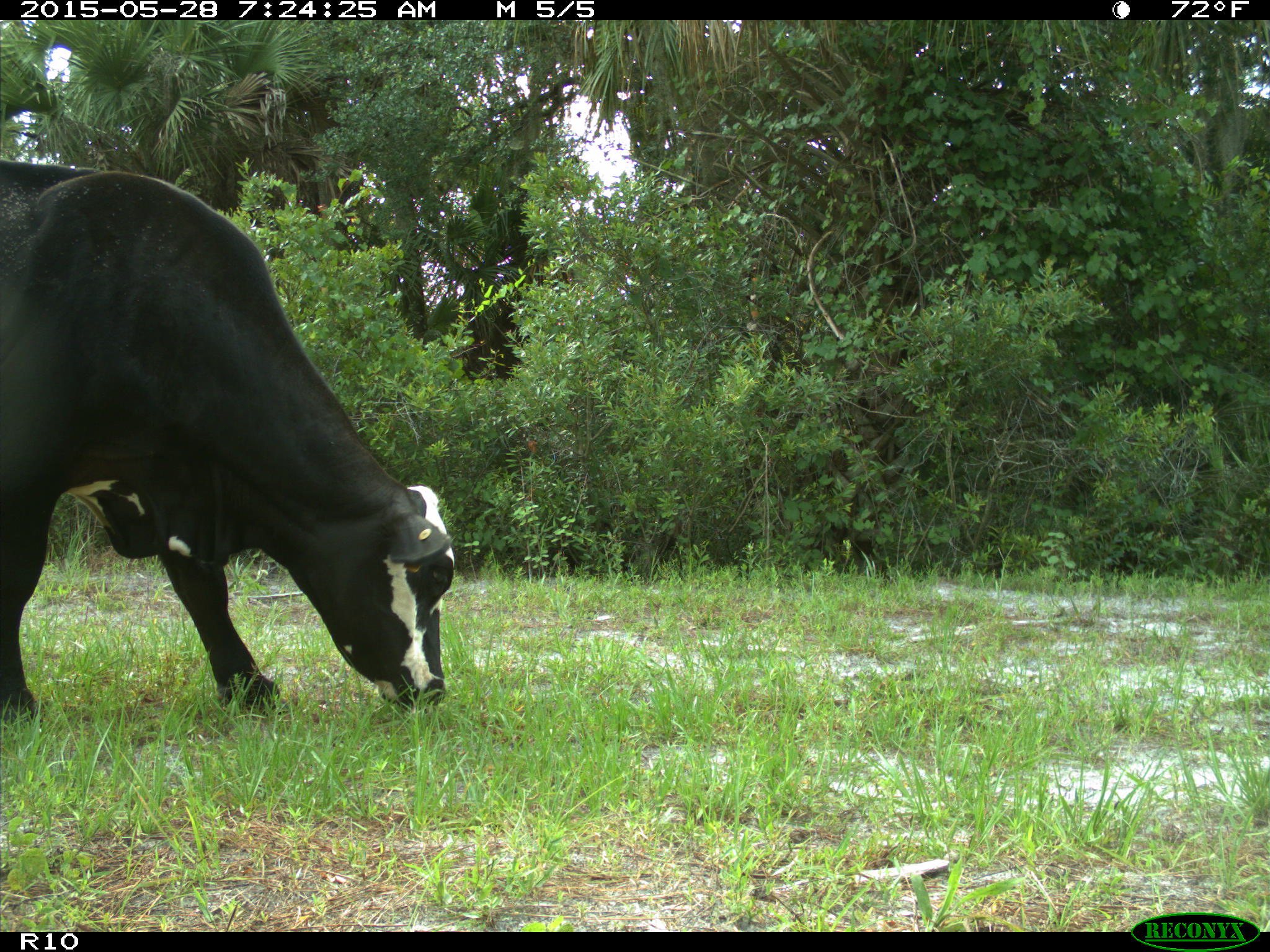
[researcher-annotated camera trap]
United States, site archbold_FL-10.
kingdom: Animalia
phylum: Chordata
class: Mammalia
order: Artiodactyla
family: Bovidae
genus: Bos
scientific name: Bos taurus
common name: domestic cow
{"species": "Bos taurus (domestic cow)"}